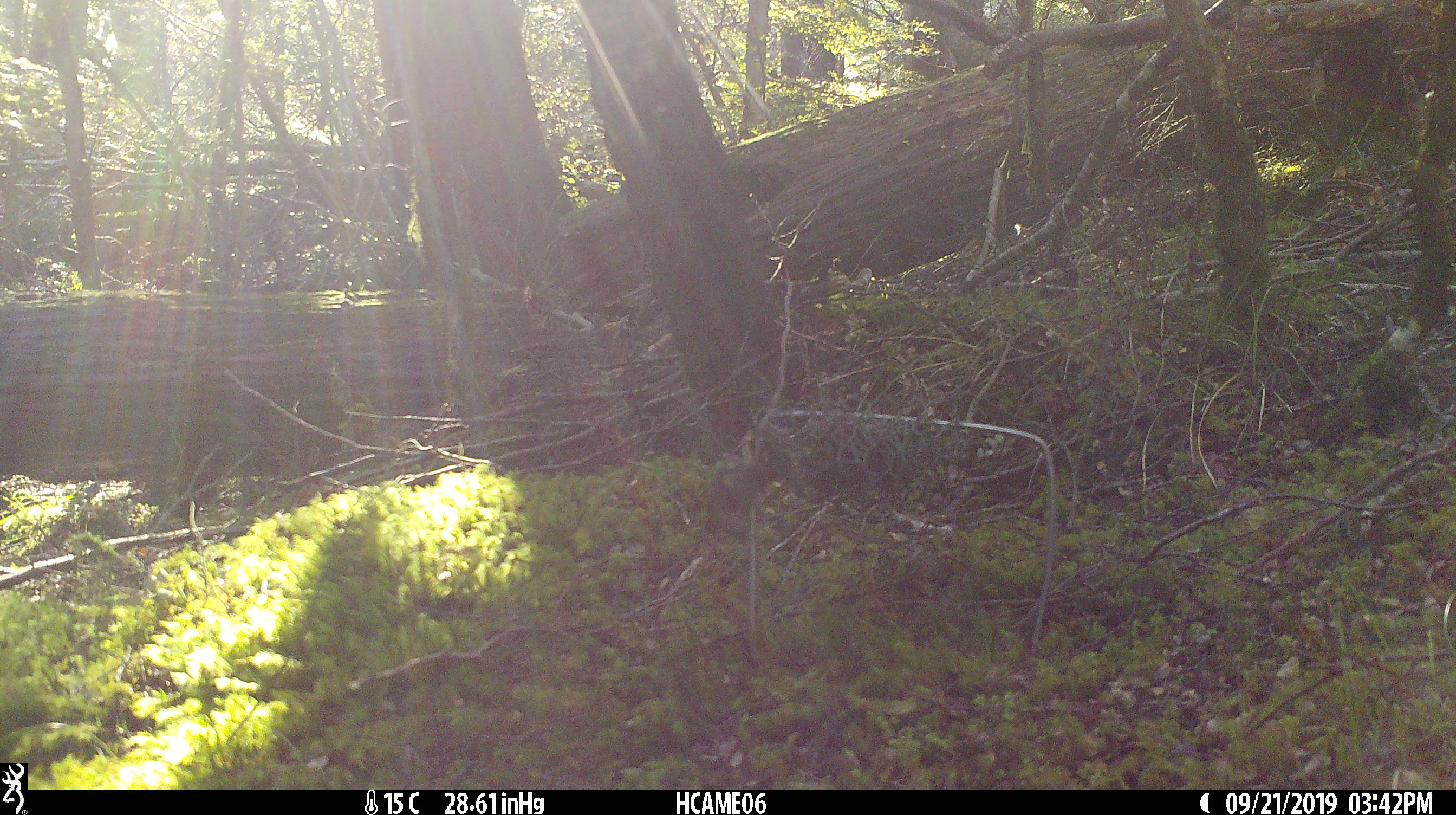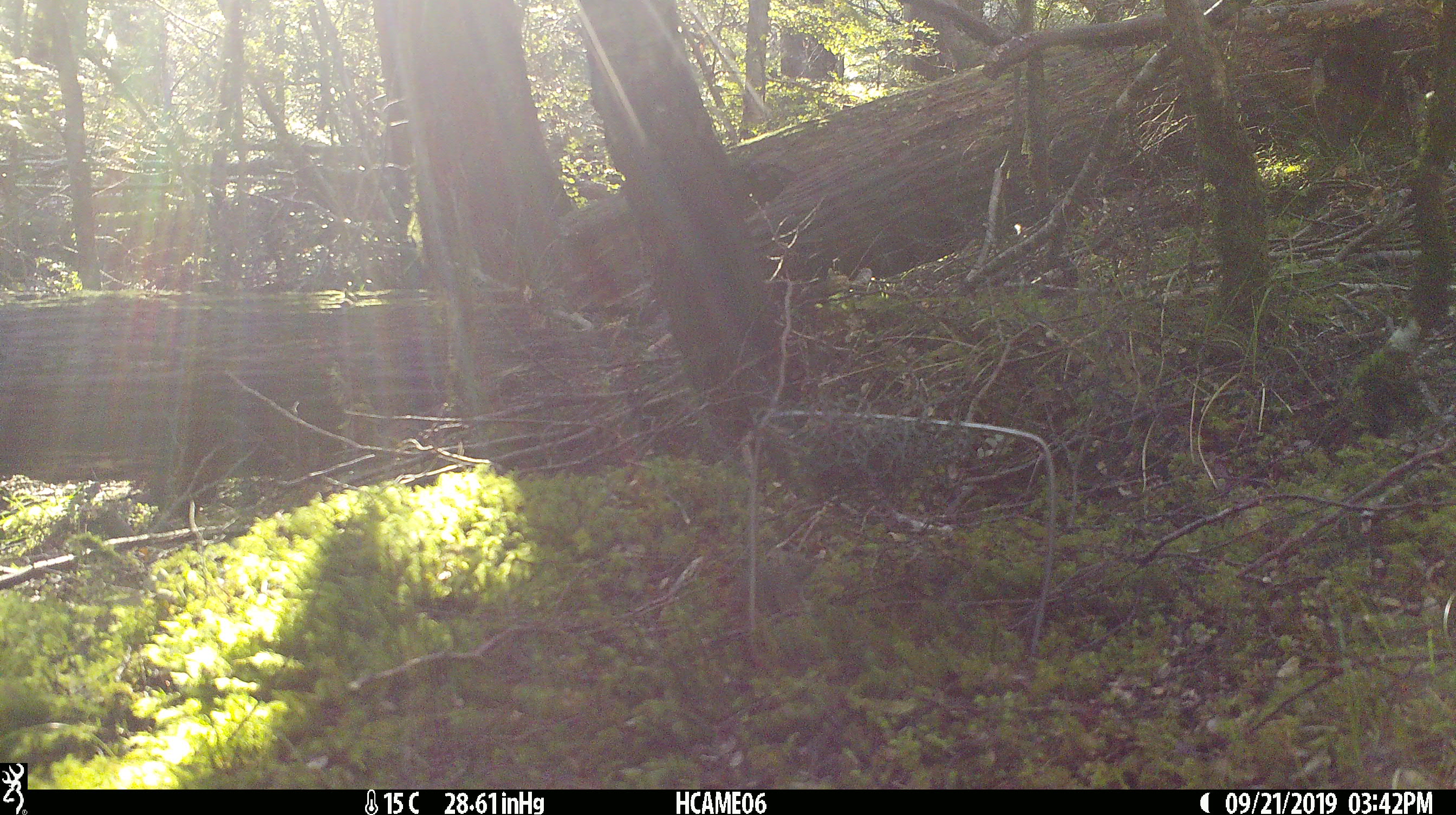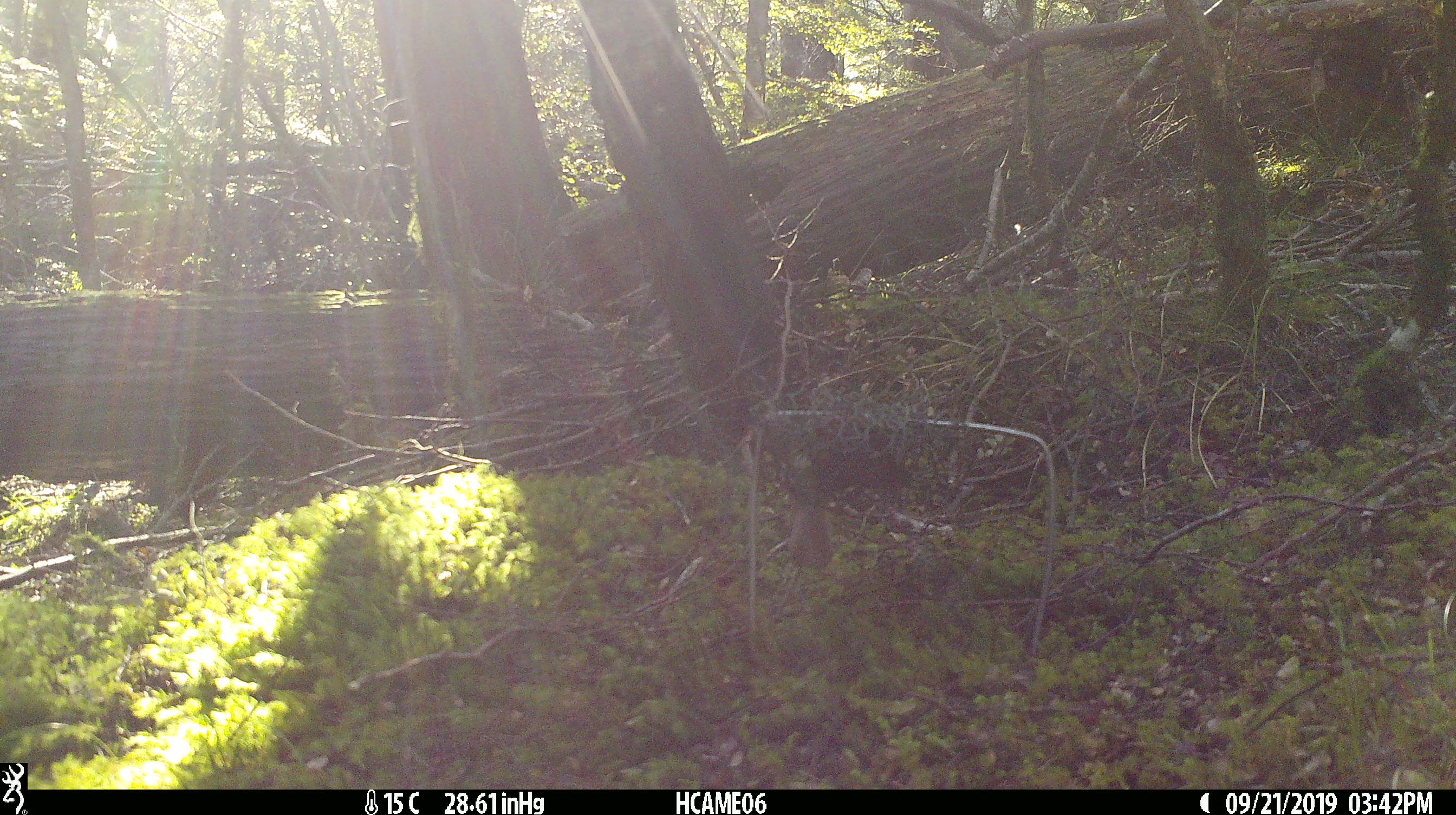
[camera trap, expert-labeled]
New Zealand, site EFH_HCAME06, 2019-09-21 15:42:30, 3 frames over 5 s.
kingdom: Animalia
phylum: Chordata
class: Mammalia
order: Rodentia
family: Muridae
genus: Mus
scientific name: Mus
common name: mouse